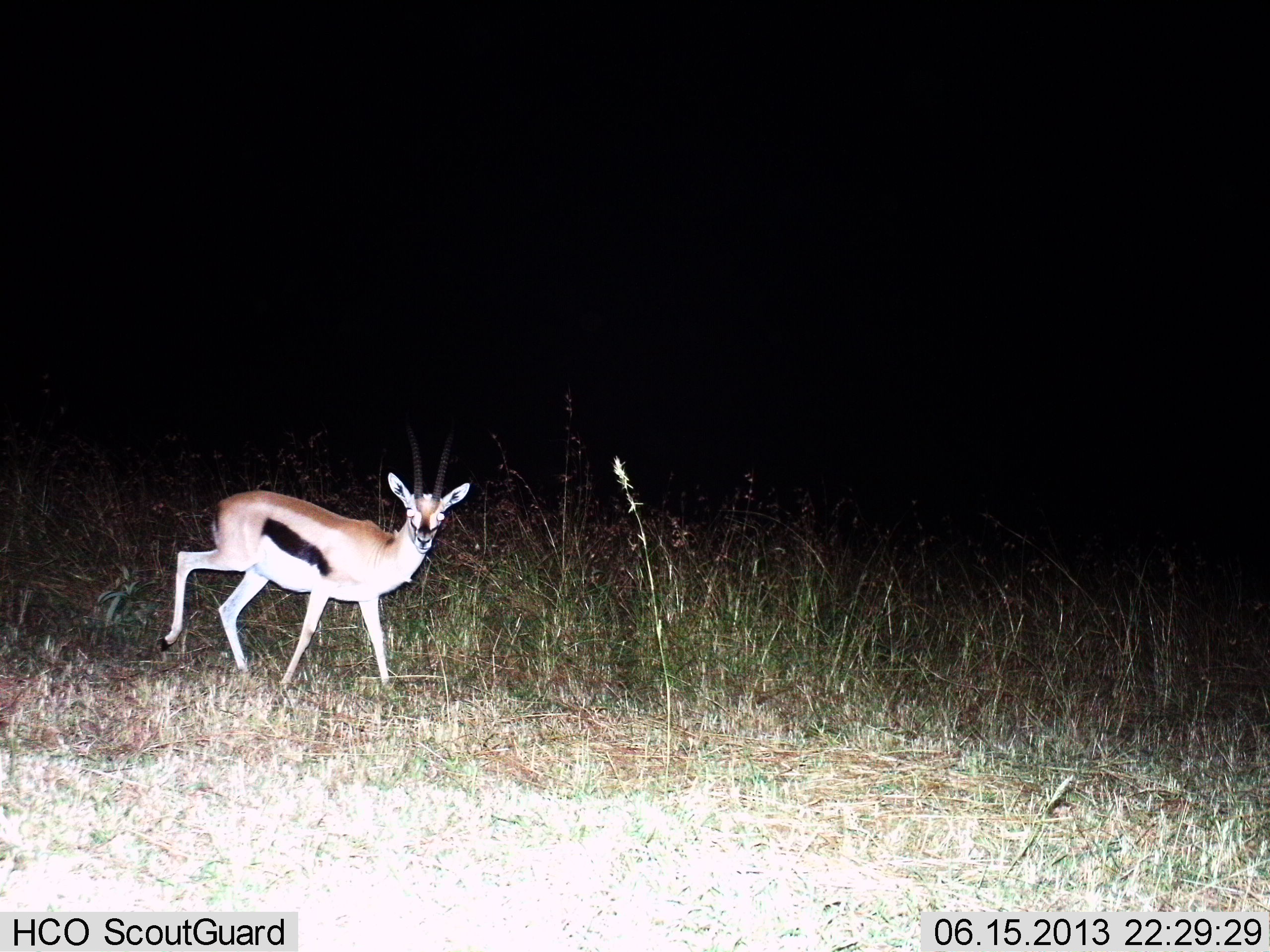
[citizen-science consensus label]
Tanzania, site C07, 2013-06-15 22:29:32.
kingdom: Animalia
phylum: Chordata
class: Mammalia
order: Artiodactyla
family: Bovidae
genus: Eudorcas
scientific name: Eudorcas thomsonii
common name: thomson's gazelle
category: gazellethomsons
Gazellethomsons (thomson's gazelle) (Eudorcas thomsonii), count 1. Behavior (volunteer vote fractions): standing 16%, resting 0%, moving 84%, interacting 0%. Young present (vote fraction): 0%. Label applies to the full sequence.